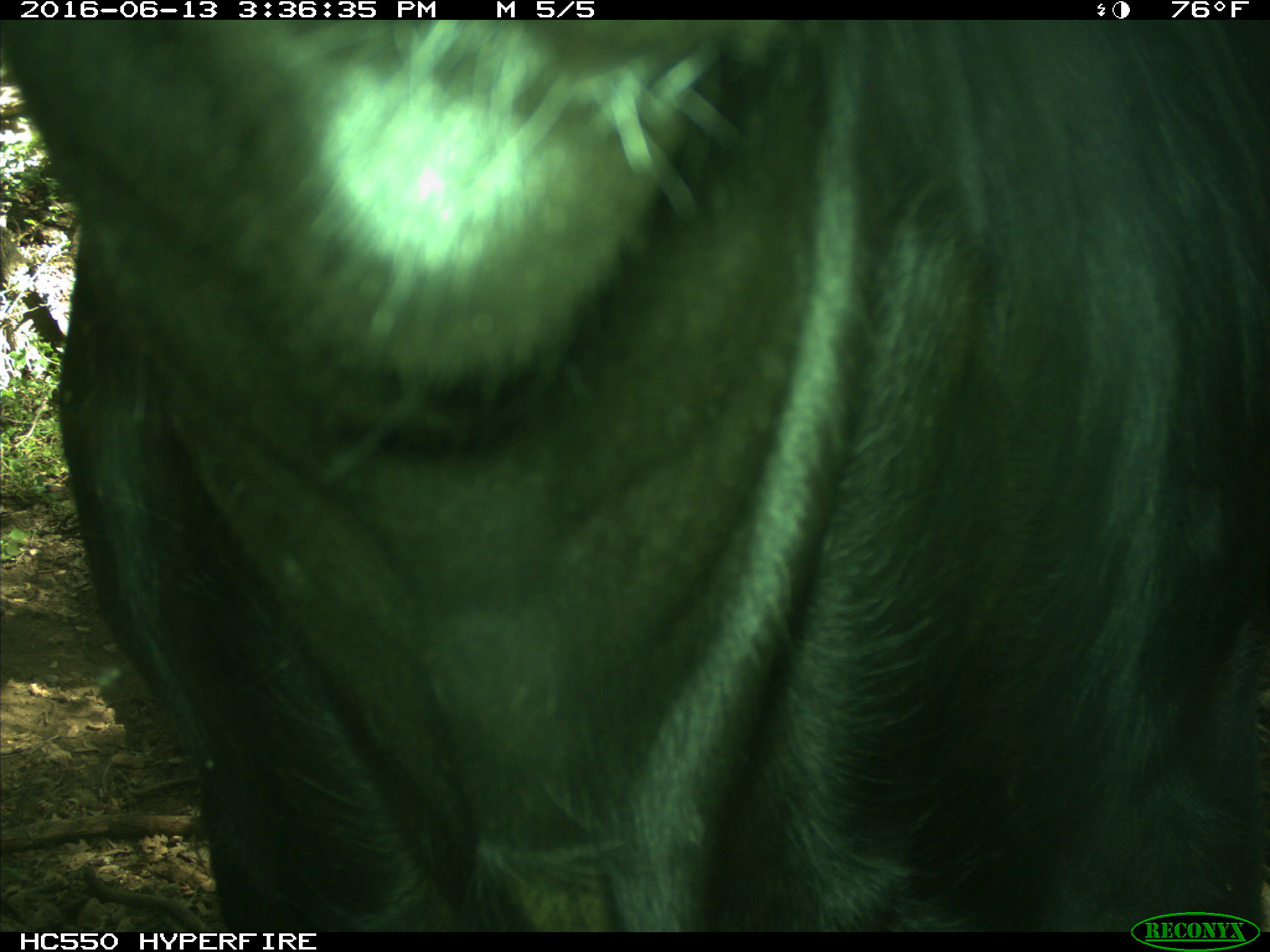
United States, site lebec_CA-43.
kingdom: Animalia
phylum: Chordata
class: Mammalia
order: Artiodactyla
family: Bovidae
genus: Bos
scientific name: Bos taurus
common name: domestic cow